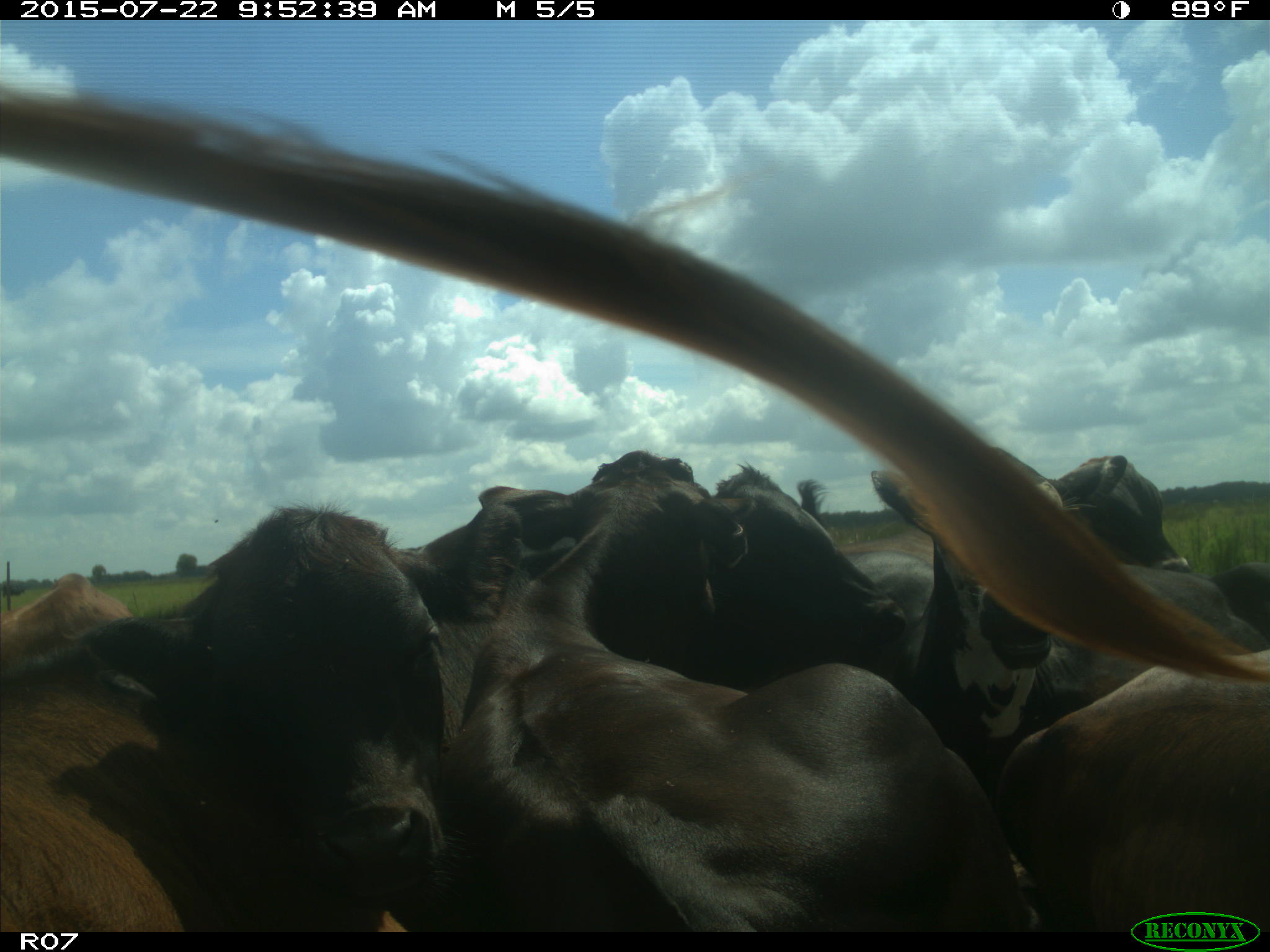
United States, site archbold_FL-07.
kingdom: Animalia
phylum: Chordata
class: Mammalia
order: Artiodactyla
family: Bovidae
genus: Bos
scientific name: Bos taurus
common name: domestic cow